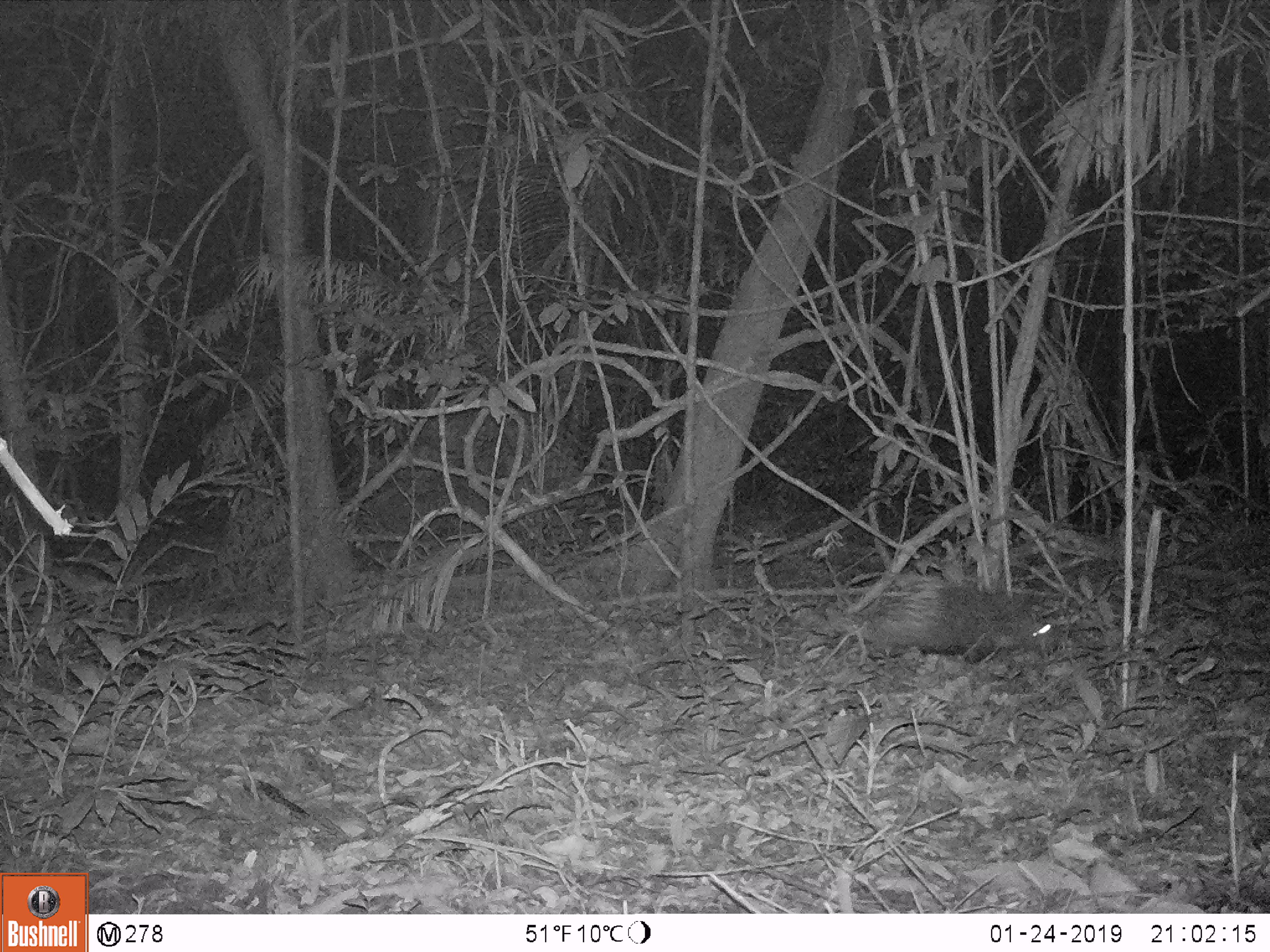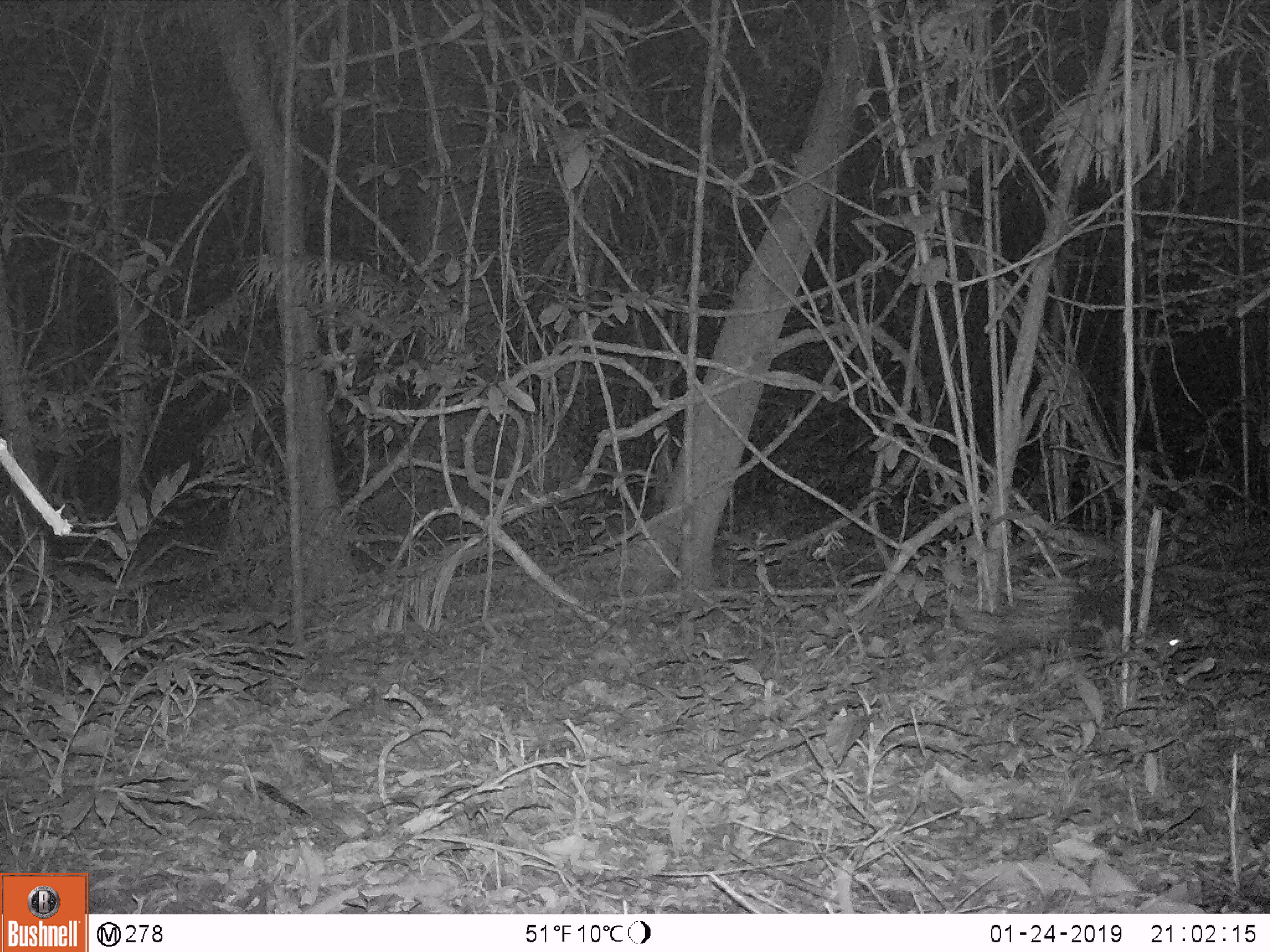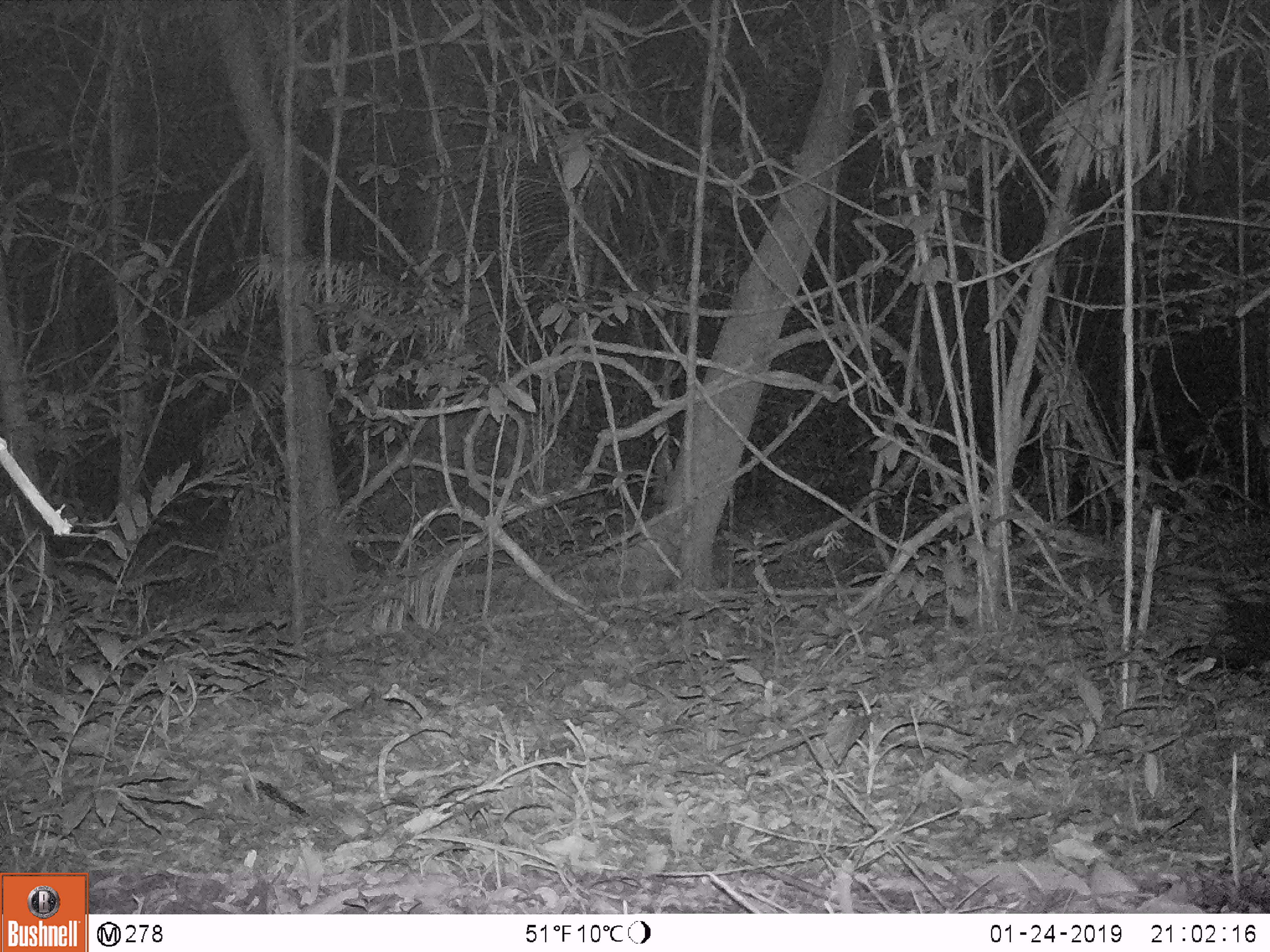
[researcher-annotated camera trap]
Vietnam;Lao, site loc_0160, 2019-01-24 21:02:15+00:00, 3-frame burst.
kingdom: Animalia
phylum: Chordata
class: Mammalia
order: Rodentia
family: Hystricidae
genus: Hystrix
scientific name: Hystrix brachyura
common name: malayan porcupine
Malayan porcupine (Hystrix brachyura). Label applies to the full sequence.